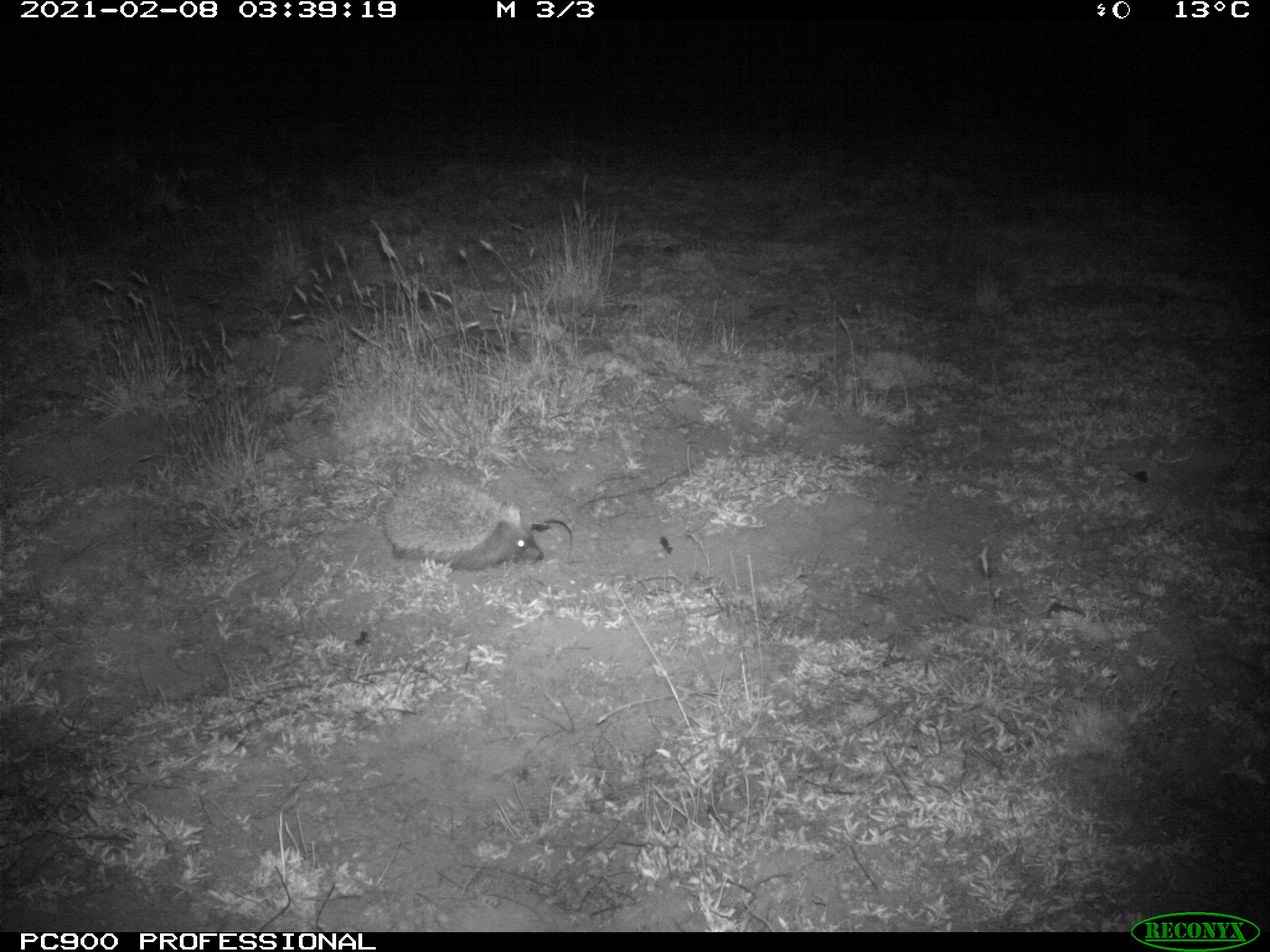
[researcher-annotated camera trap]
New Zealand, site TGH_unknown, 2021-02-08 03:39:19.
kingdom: Animalia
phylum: Chordata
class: Mammalia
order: Eulipotyphla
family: Erinaceidae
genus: Erinaceus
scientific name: Erinaceus europaeus europaeus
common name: european hedgehog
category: hedgehog